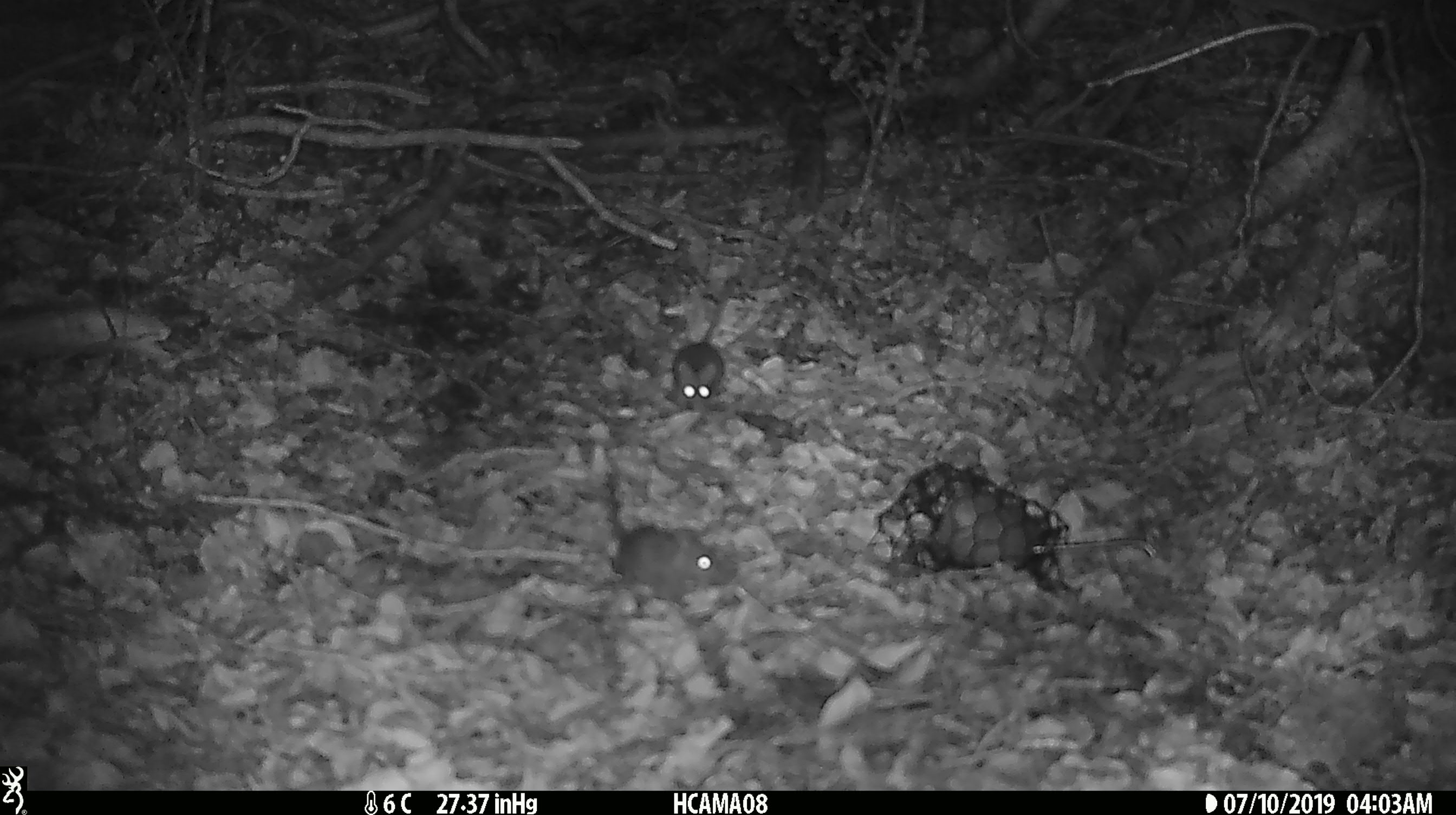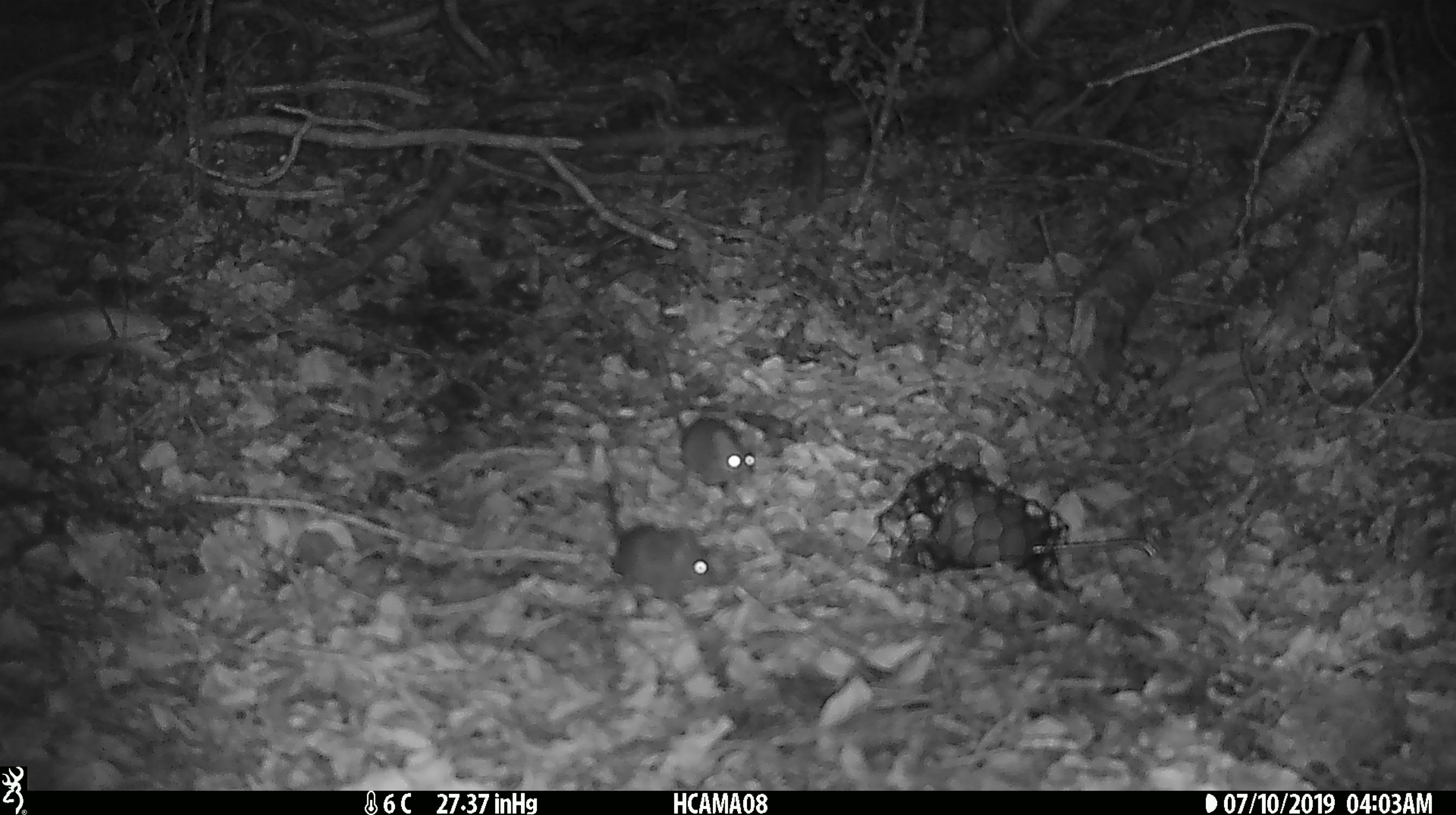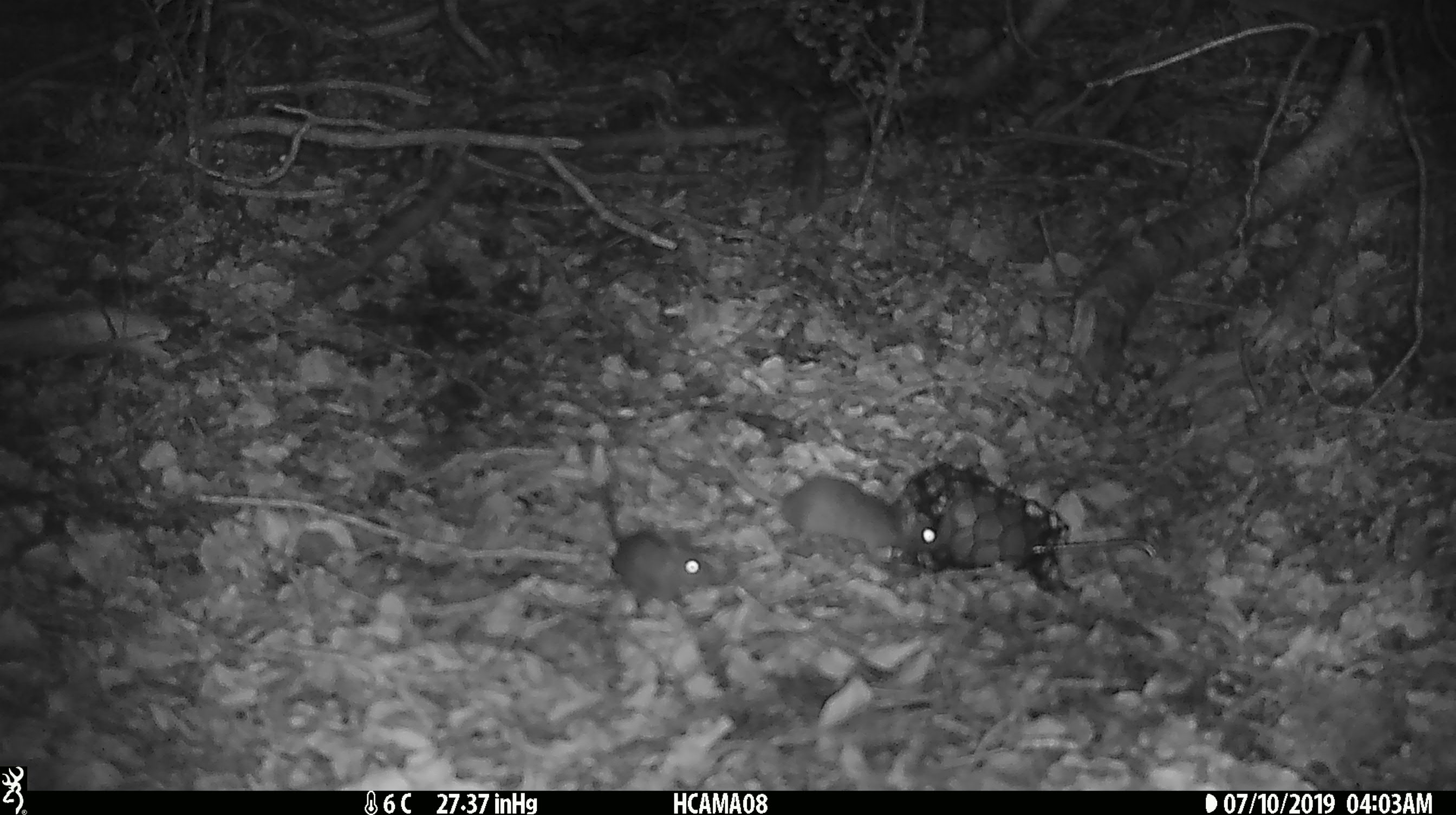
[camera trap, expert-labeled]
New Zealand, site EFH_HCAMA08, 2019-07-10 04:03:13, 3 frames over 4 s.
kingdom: Animalia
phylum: Chordata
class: Mammalia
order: Rodentia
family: Muridae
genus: Mus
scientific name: Mus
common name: mouse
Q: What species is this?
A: Mouse (Mus).